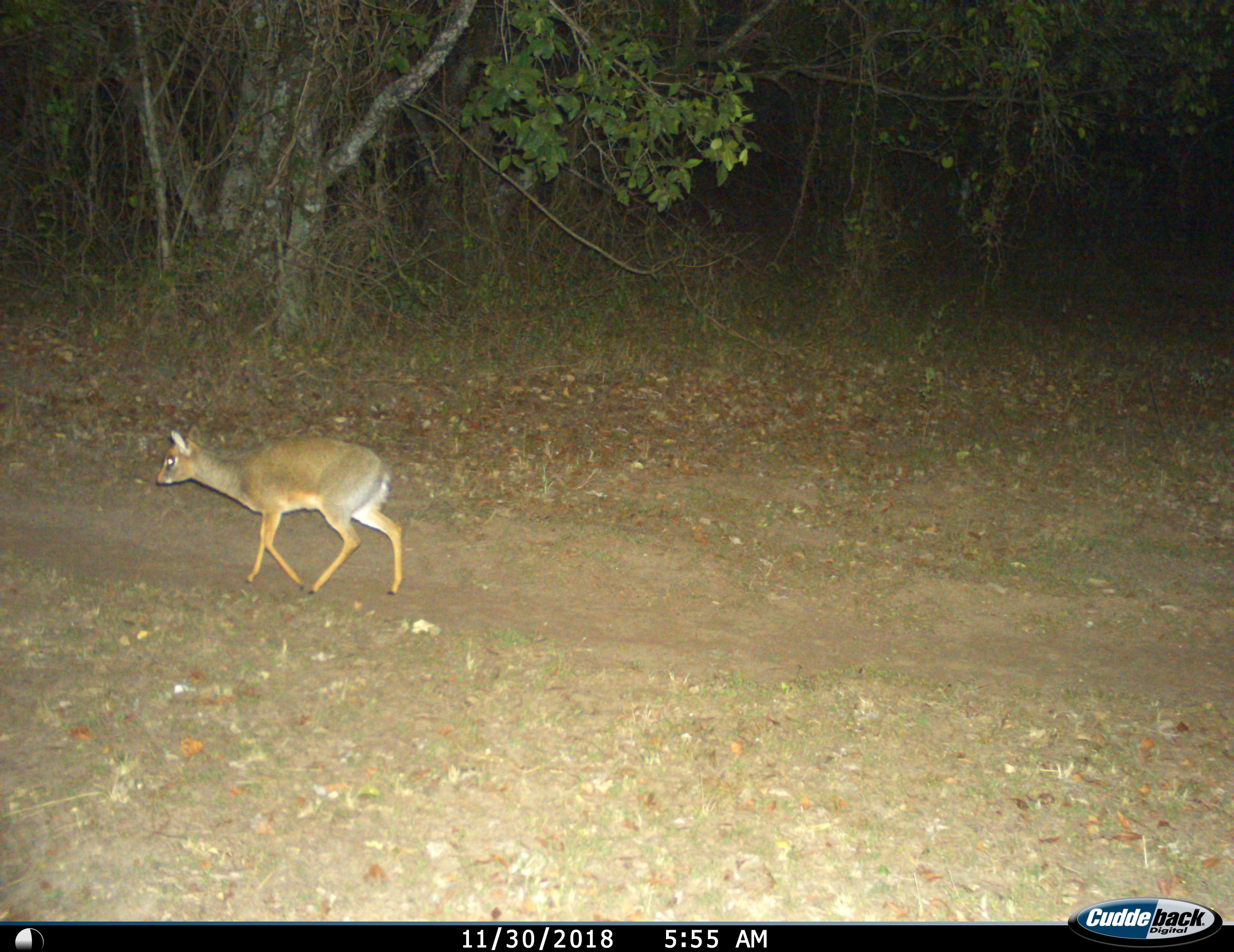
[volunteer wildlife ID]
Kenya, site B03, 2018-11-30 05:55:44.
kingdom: Animalia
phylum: Chordata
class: Mammalia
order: Artiodactyla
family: Bovidae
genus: Madoqua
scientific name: Madoqua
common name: dikdik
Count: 1.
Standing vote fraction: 0%.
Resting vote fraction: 0%.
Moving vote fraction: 100%.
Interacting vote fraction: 0%.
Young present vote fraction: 0%.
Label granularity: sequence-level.